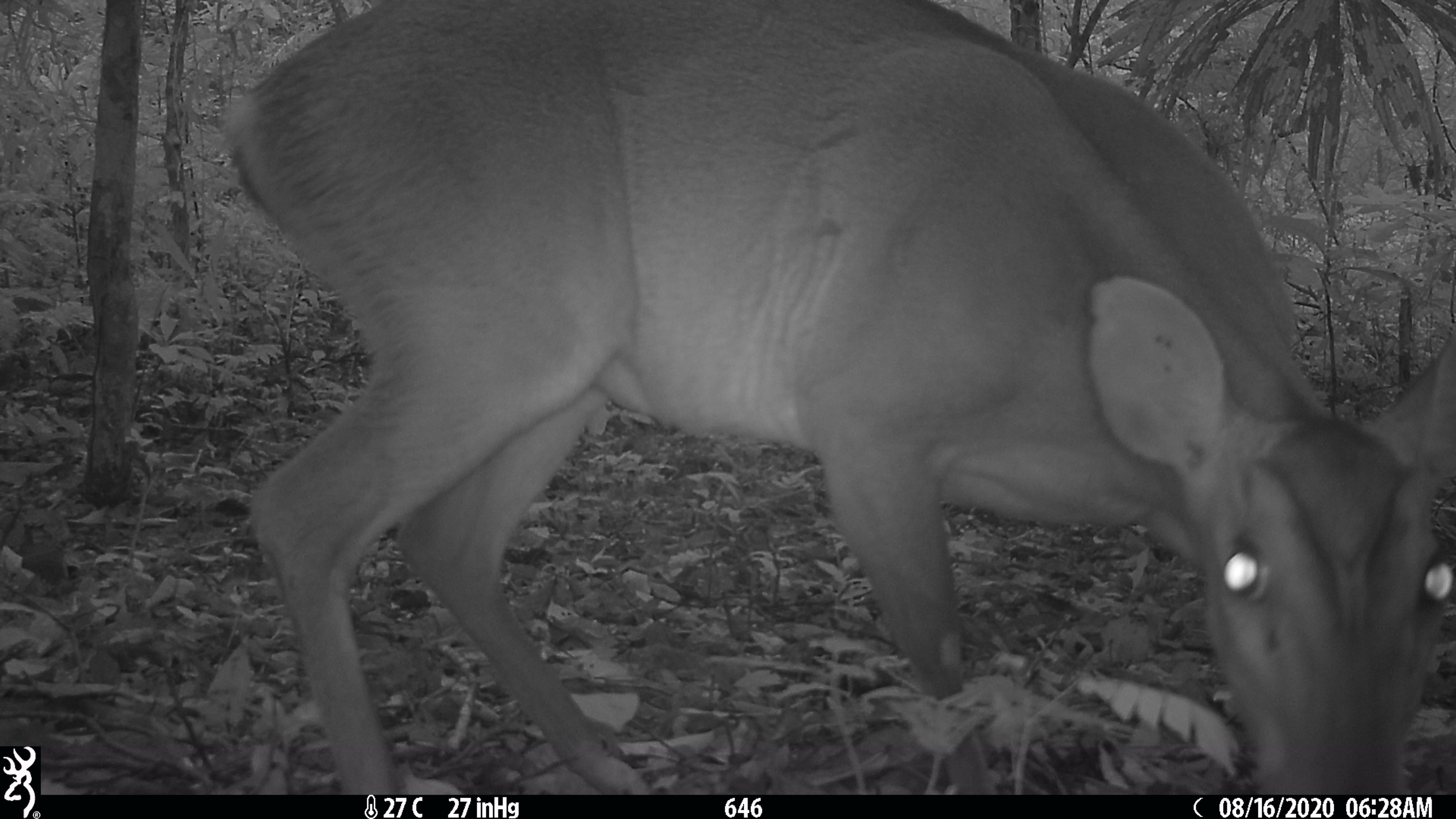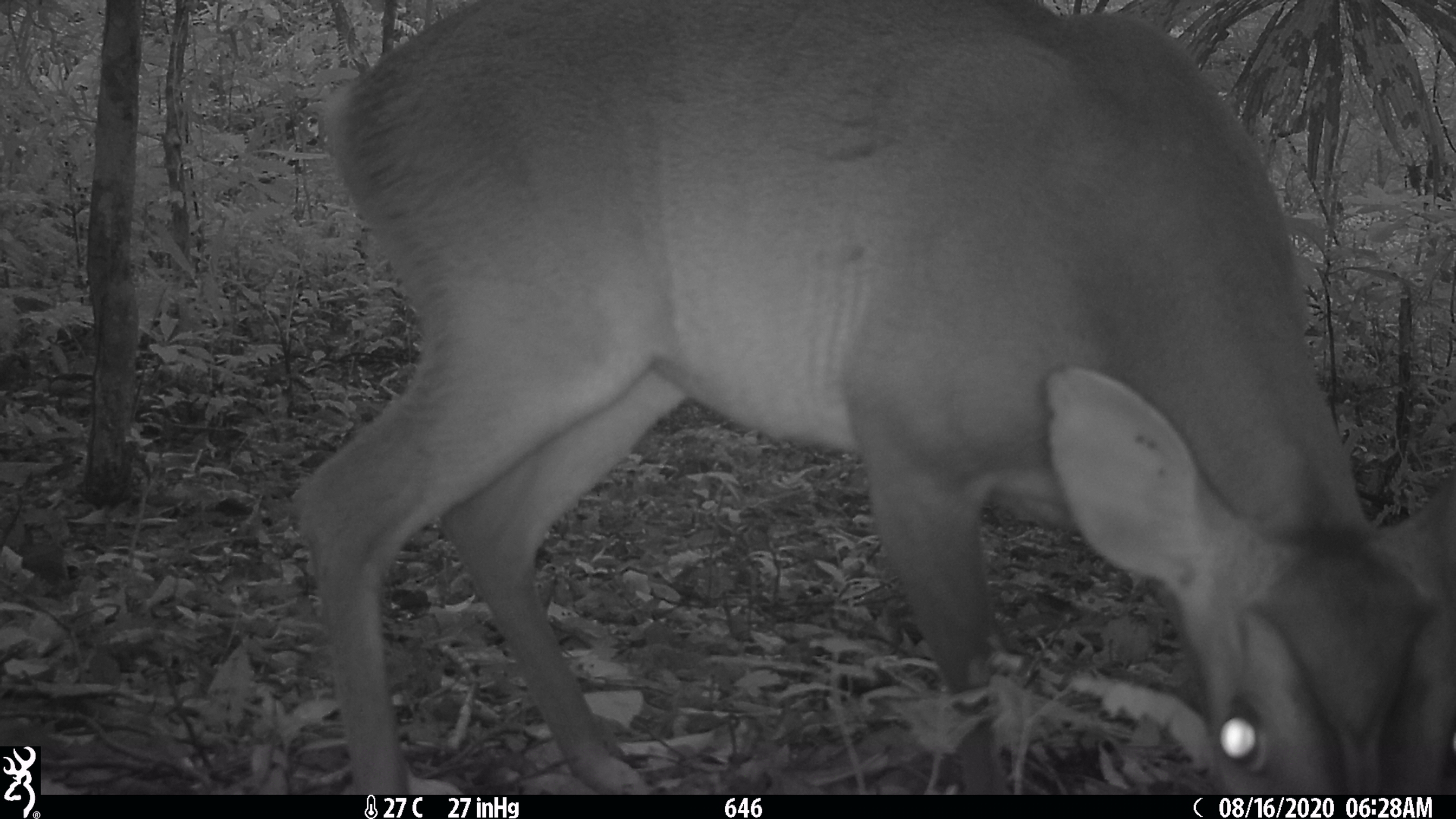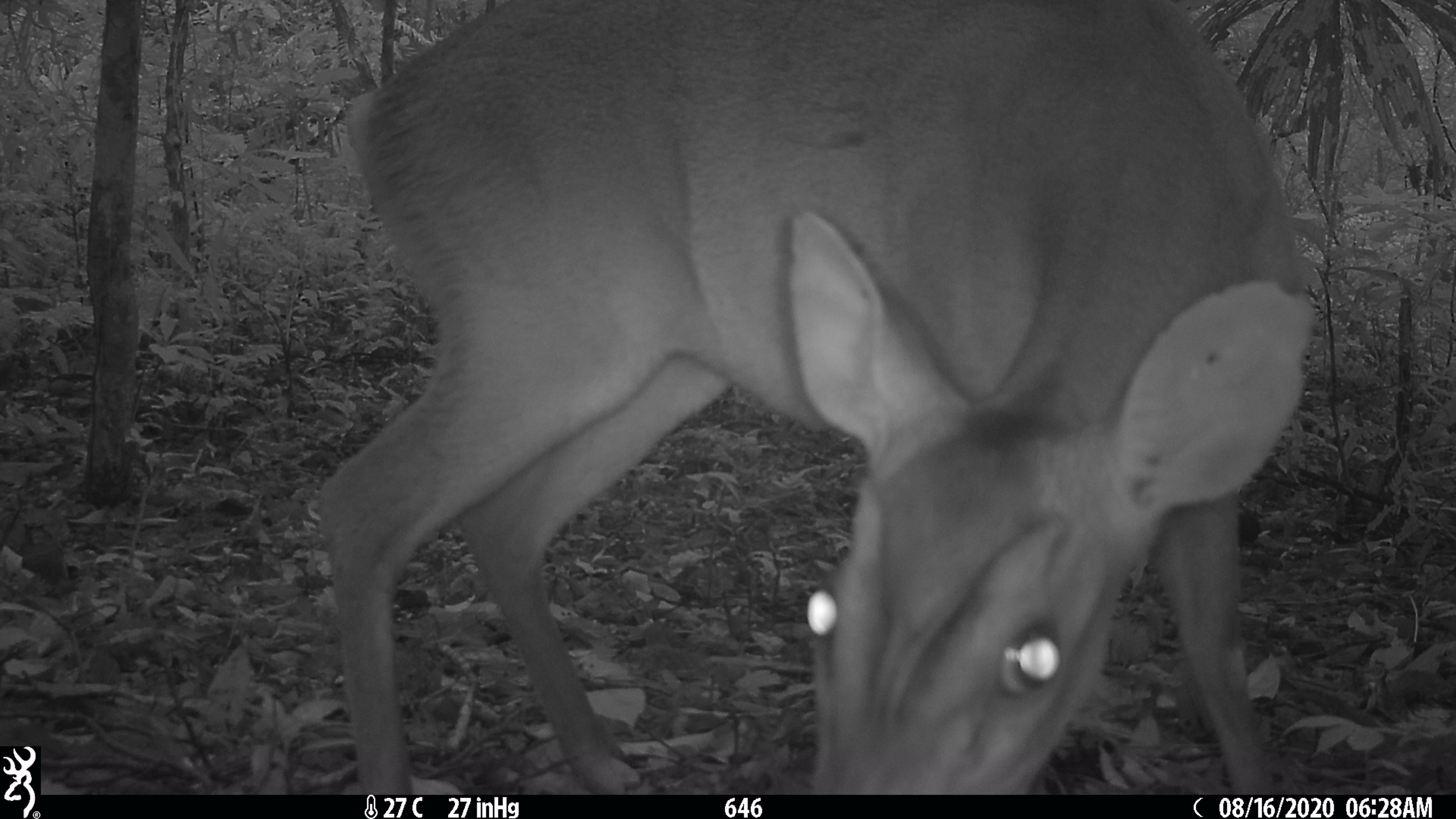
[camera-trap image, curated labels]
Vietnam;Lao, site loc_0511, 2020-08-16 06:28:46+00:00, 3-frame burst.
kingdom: Animalia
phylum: Chordata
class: Mammalia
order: Artiodactyla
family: Cervidae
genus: Muntiacus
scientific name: Muntiacus vuquangensis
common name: large-antlered muntjac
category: large antlered muntjac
Large antlered muntjac (large-antlered muntjac) (Muntiacus vuquangensis). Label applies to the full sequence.